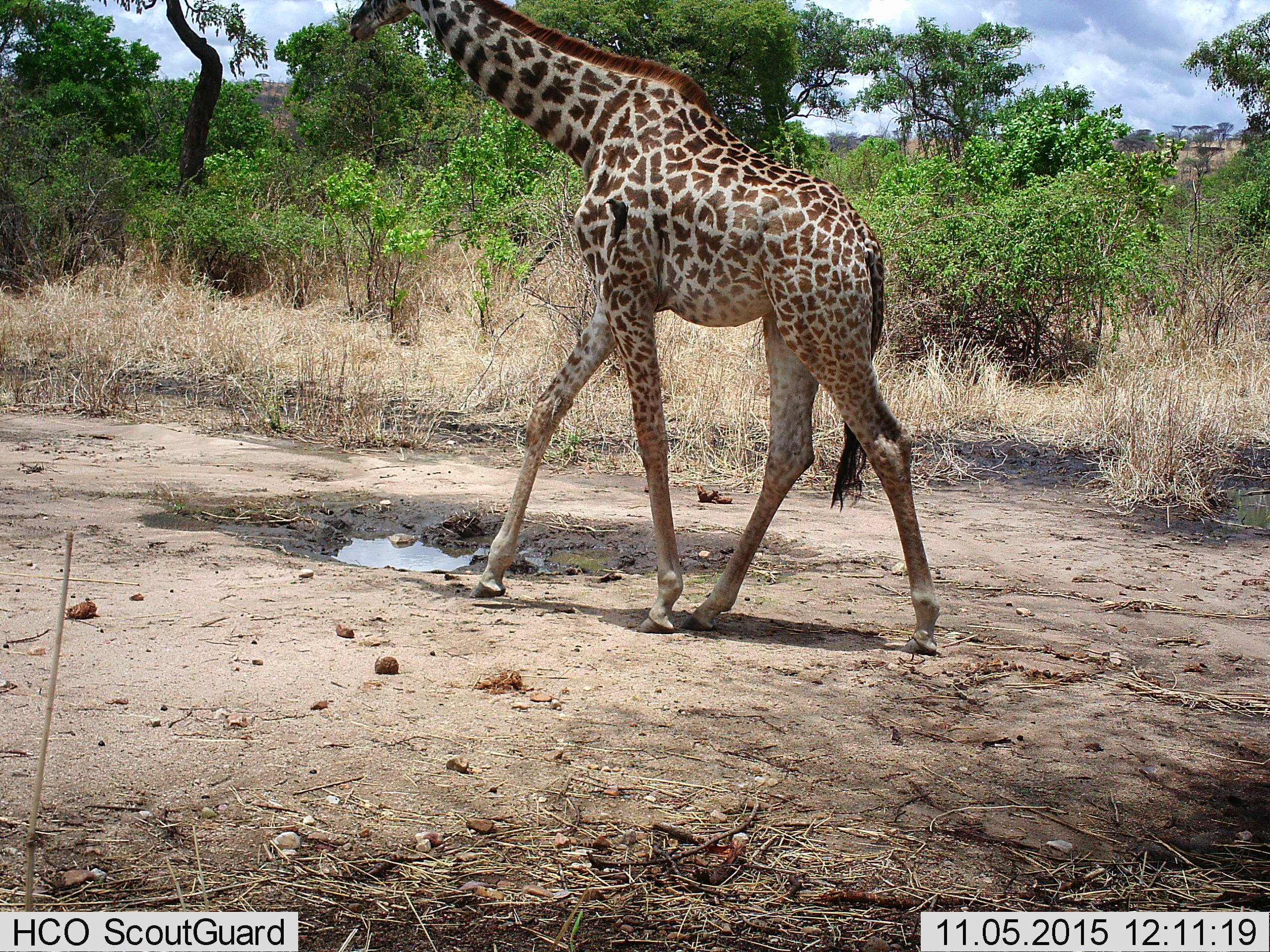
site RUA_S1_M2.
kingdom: Animalia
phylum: Chordata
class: Mammalia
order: Artiodactyla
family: Giraffidae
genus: Giraffa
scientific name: Giraffa camelopardalis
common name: giraffe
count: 1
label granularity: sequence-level